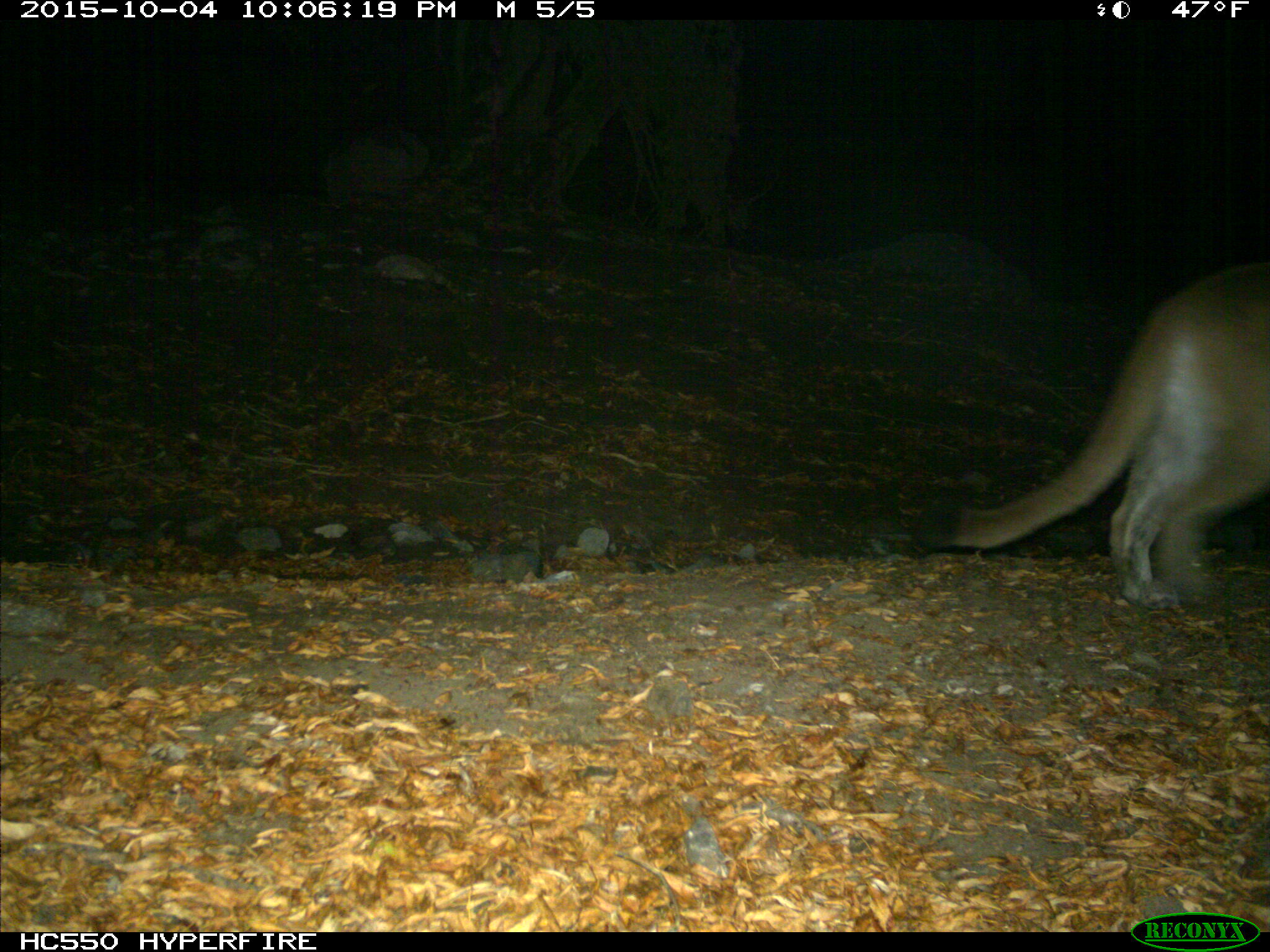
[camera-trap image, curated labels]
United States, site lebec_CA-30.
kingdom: Animalia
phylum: Chordata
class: Mammalia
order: Carnivora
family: Felidae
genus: Puma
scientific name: Puma concolor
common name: mountain lion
Puma concolor (mountain lion).